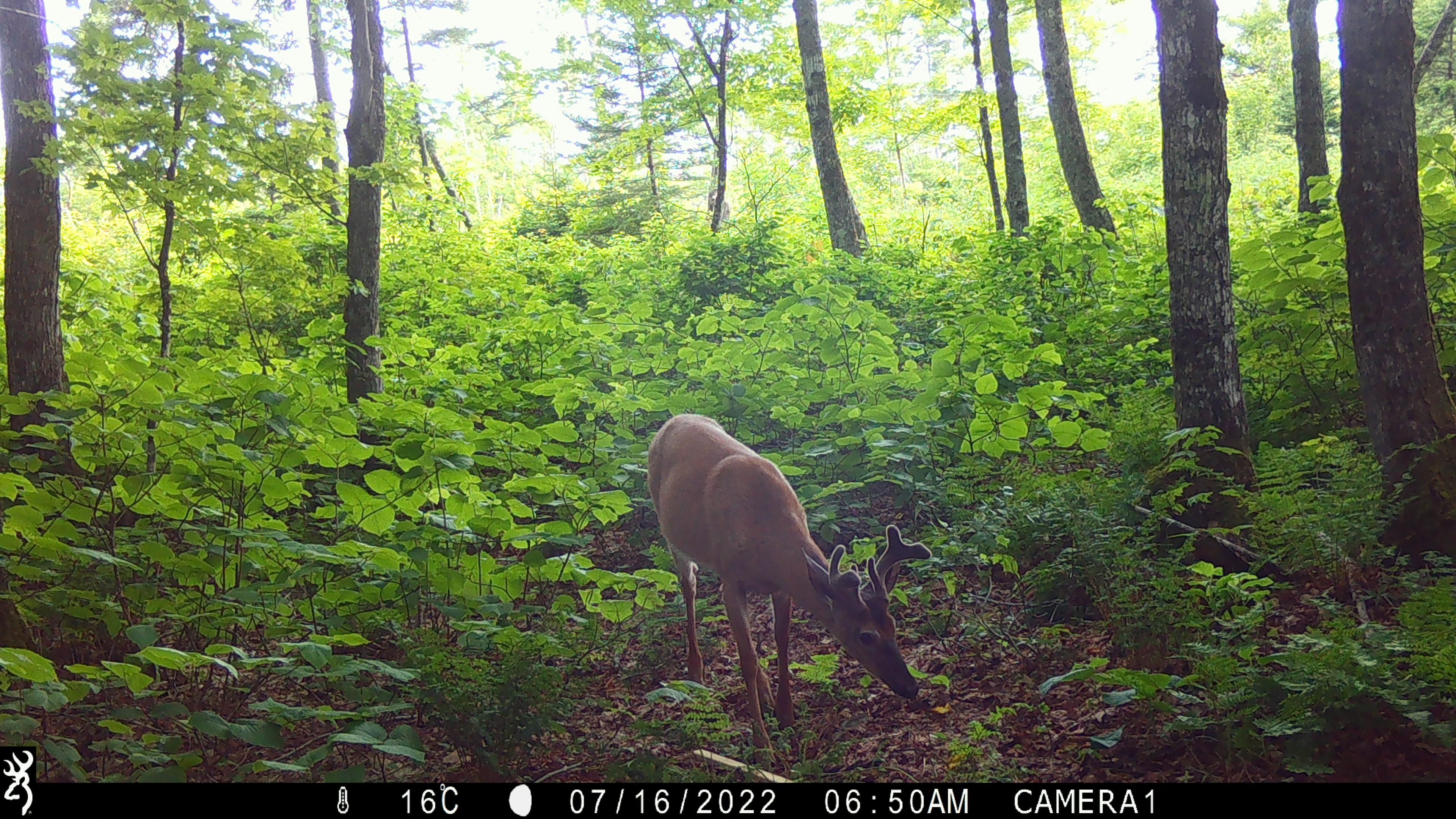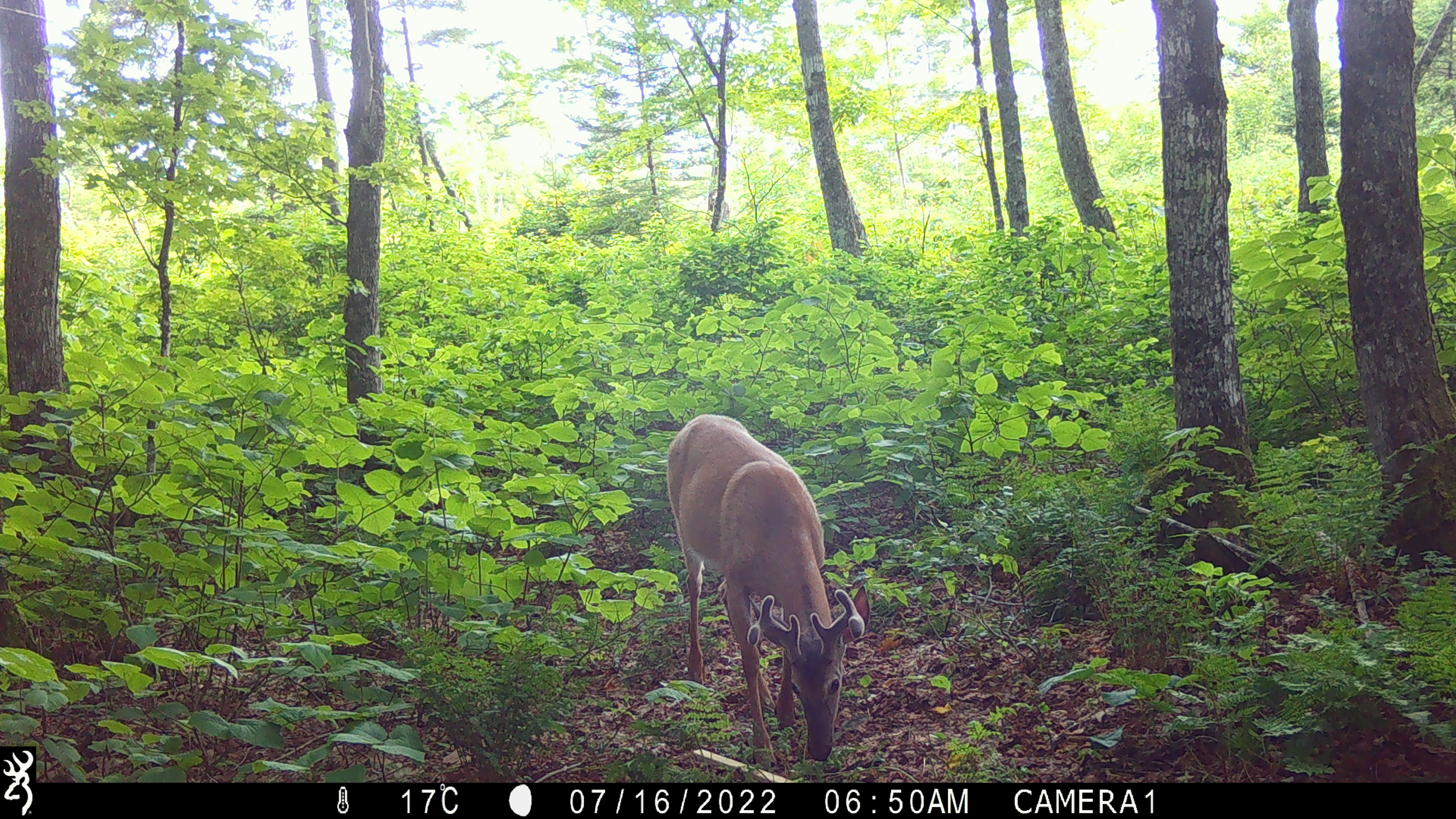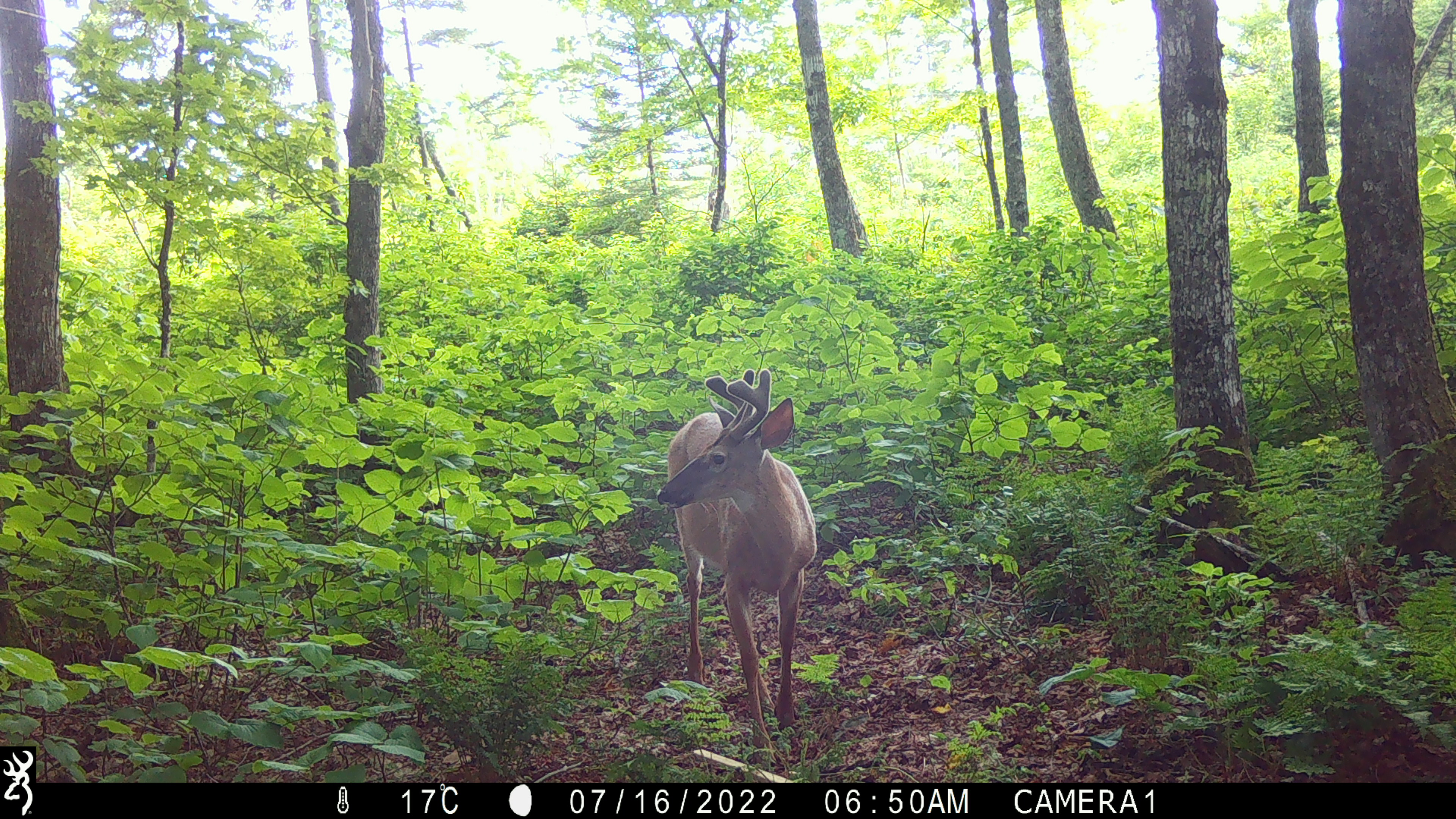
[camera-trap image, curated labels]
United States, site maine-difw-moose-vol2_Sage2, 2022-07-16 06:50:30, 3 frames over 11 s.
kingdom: Animalia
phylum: Chordata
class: Mammalia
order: Artiodactyla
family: Cervidae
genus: Odocoileus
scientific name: Odocoileus virginianus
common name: white-tailed deer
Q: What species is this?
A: White-tailed deer (Odocoileus virginianus).